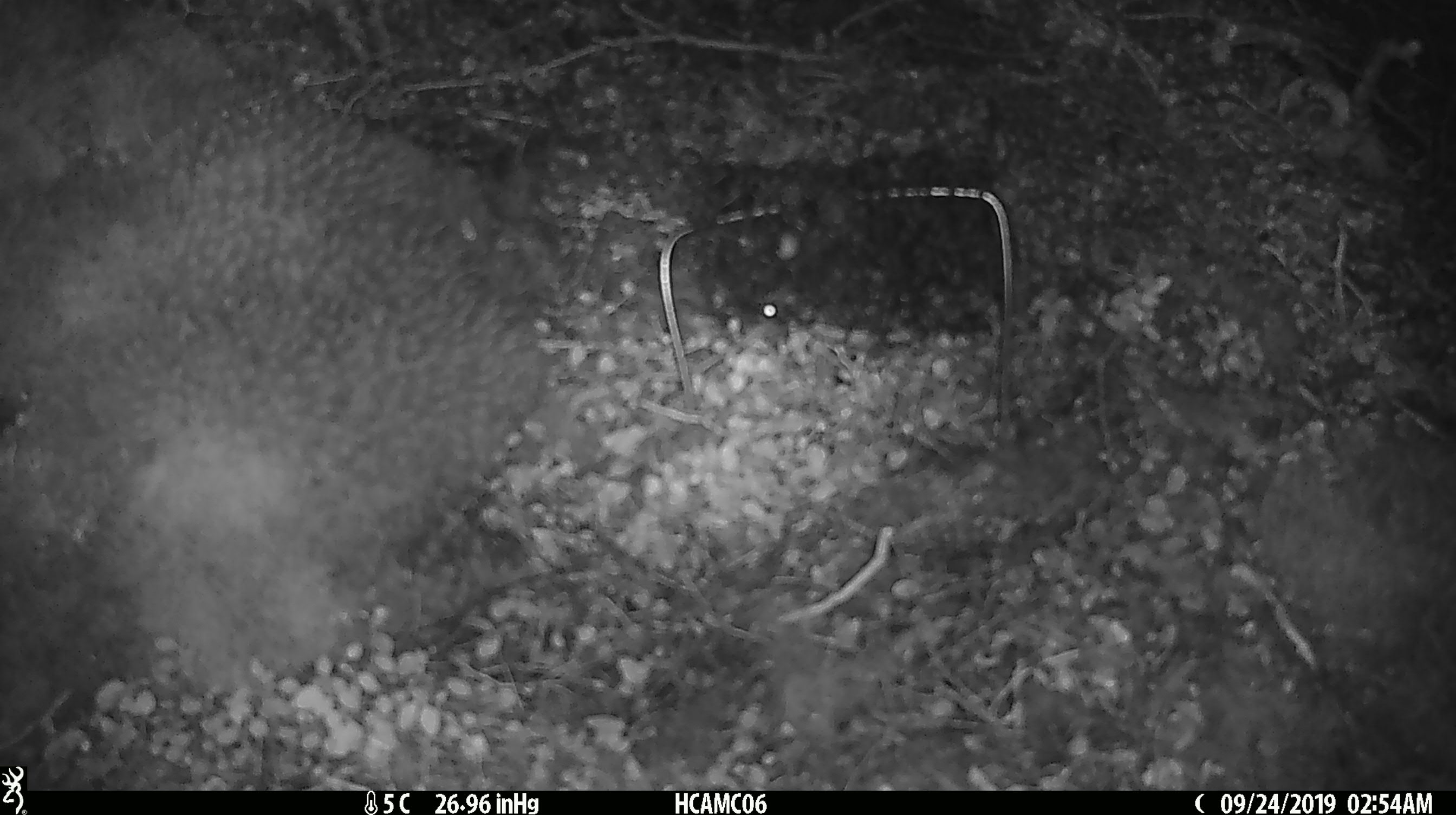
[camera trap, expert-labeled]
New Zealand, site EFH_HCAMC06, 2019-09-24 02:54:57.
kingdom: Animalia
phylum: Chordata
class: Mammalia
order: Rodentia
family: Muridae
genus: Mus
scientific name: Mus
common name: mouse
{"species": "mouse (Mus)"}